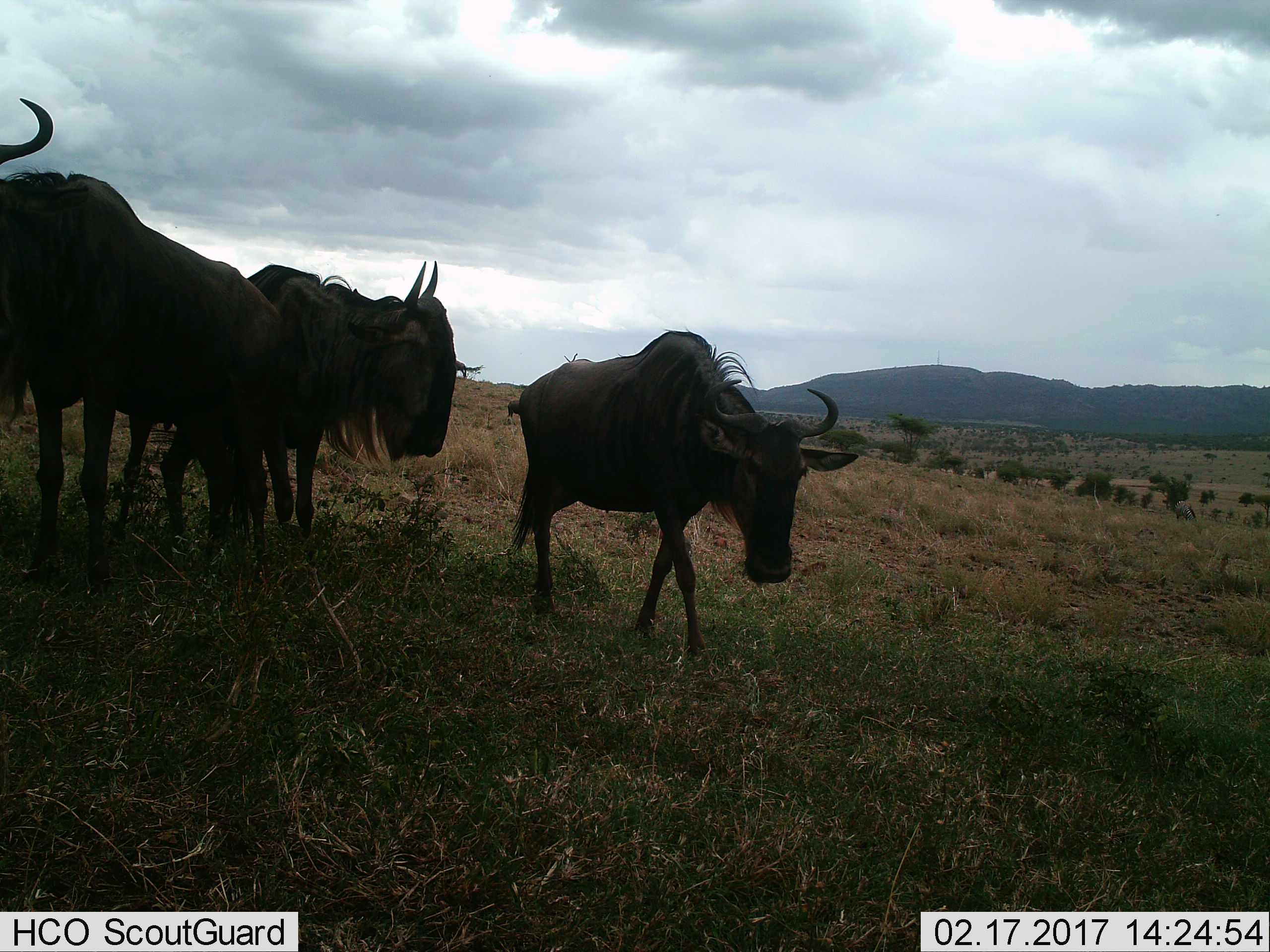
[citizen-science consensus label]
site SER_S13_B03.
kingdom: Animalia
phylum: Chordata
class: Mammalia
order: Artiodactyla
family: Bovidae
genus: Connochaetes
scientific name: Connochaetes taurinus taurinus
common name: blue wildebeest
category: wildebeestblue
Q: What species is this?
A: Wildebeestblue (blue wildebeest) (Connochaetes taurinus taurinus).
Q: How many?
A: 3.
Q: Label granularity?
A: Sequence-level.